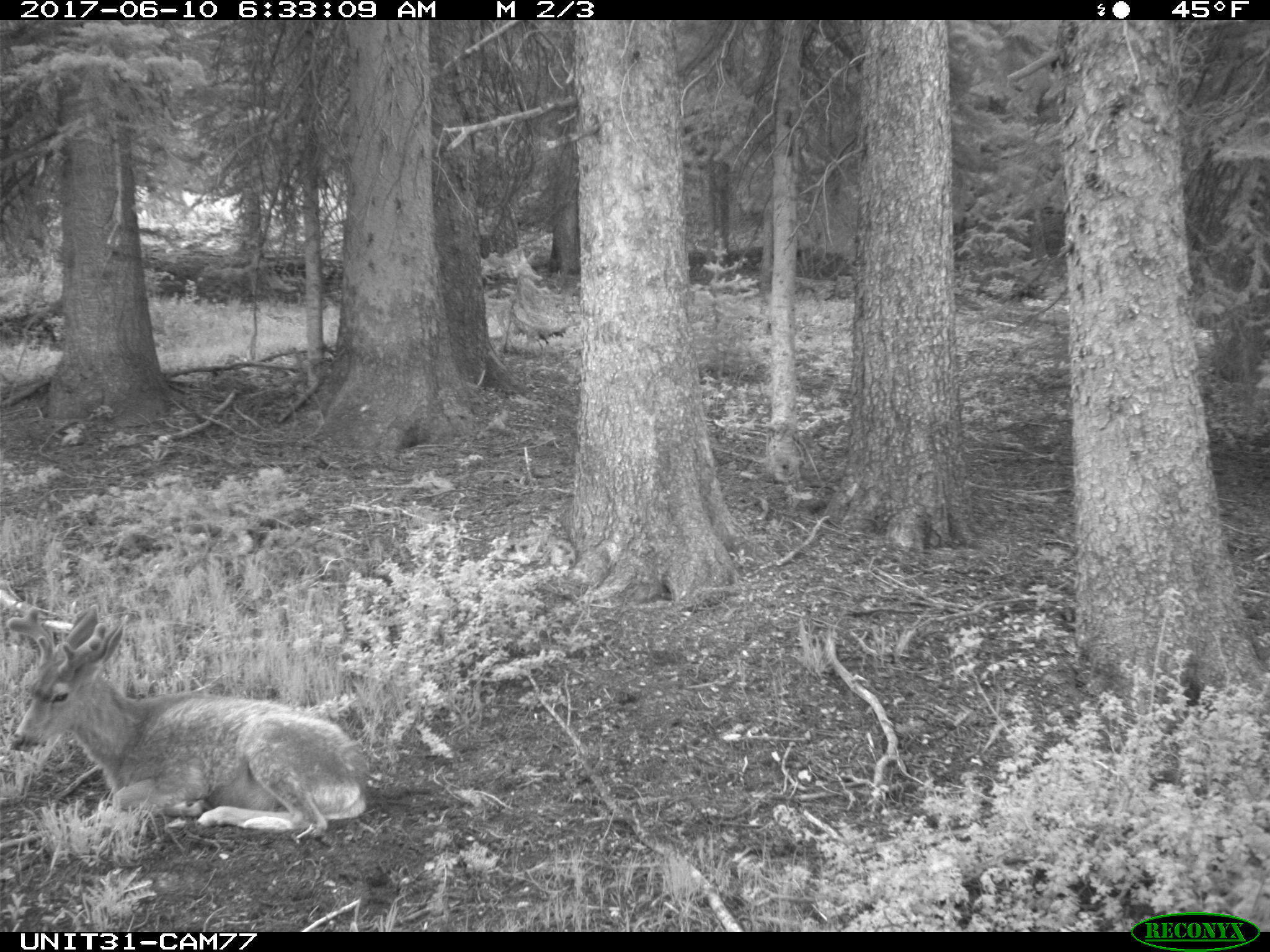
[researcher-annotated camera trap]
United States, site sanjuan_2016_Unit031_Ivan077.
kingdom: Animalia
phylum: Chordata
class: Mammalia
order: Artiodactyla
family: Cervidae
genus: Odocoileus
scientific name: Odocoileus hemionus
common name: mule deer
Odocoileus hemionus (mule deer).